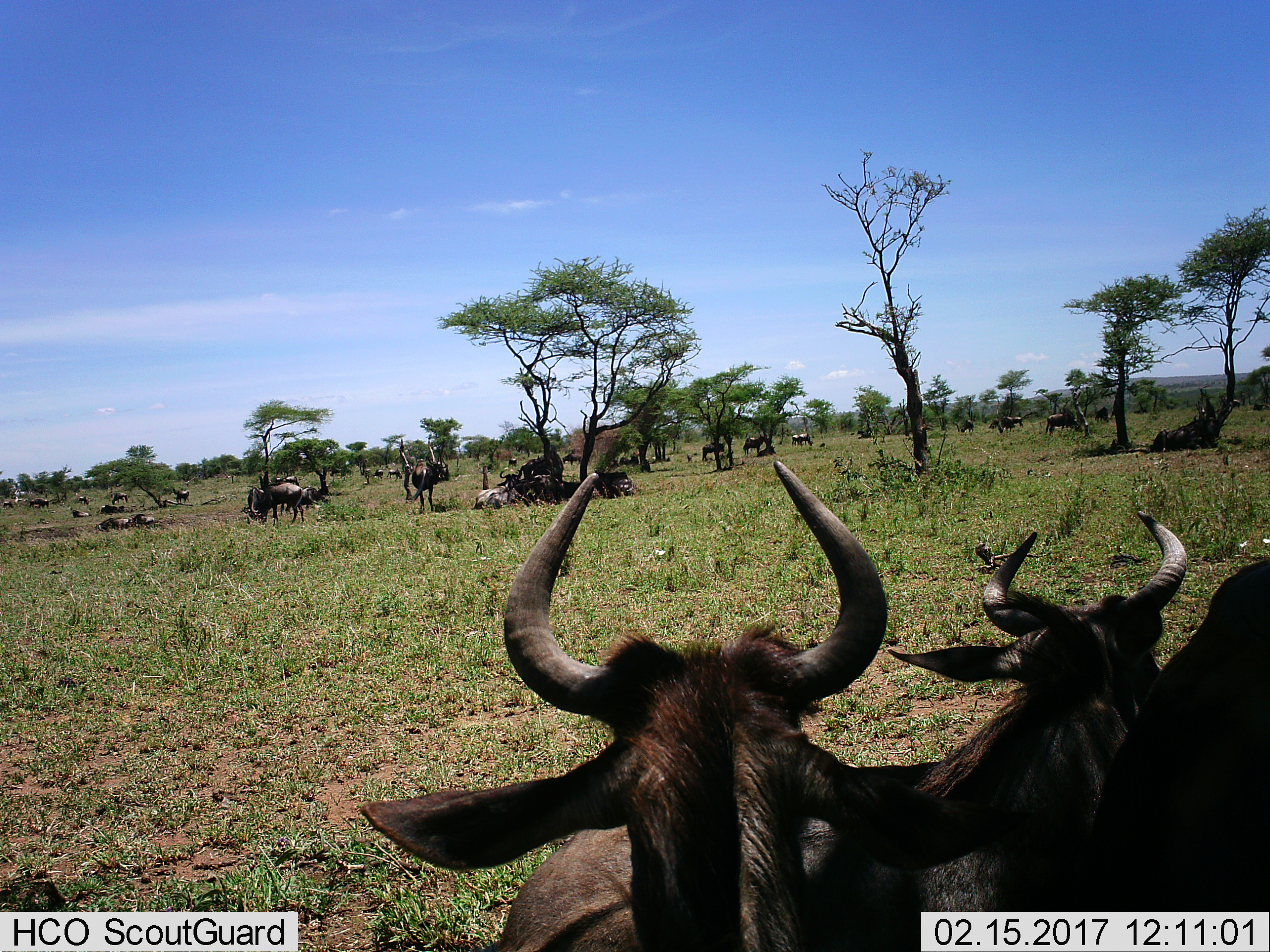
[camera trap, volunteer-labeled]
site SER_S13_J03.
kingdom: Animalia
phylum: Chordata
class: Mammalia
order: Artiodactyla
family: Bovidae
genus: Connochaetes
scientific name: Connochaetes taurinus taurinus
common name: blue wildebeest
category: wildebeestblue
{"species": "wildebeestblue (blue wildebeest) (Connochaetes taurinus taurinus)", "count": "11-50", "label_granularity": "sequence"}